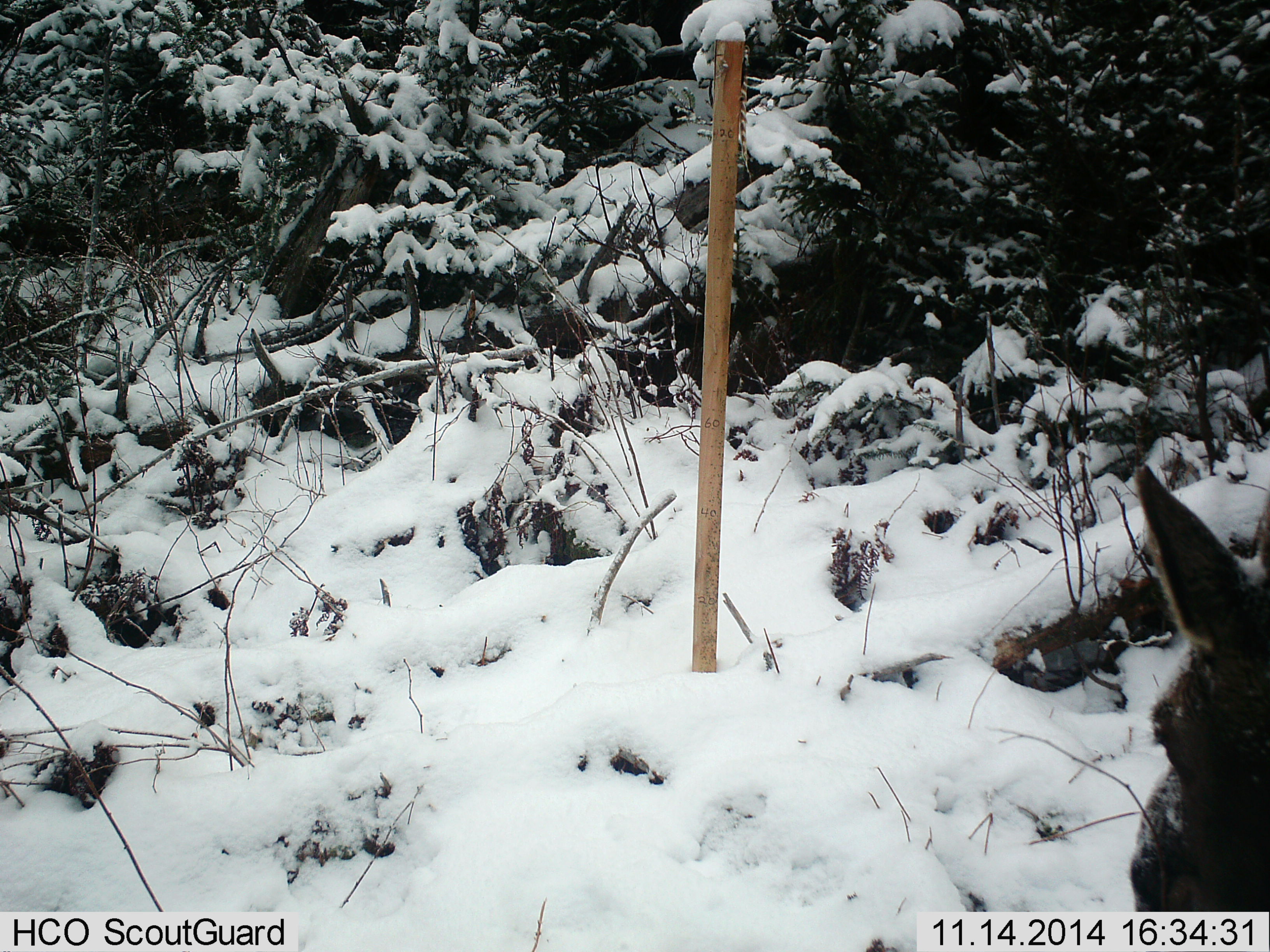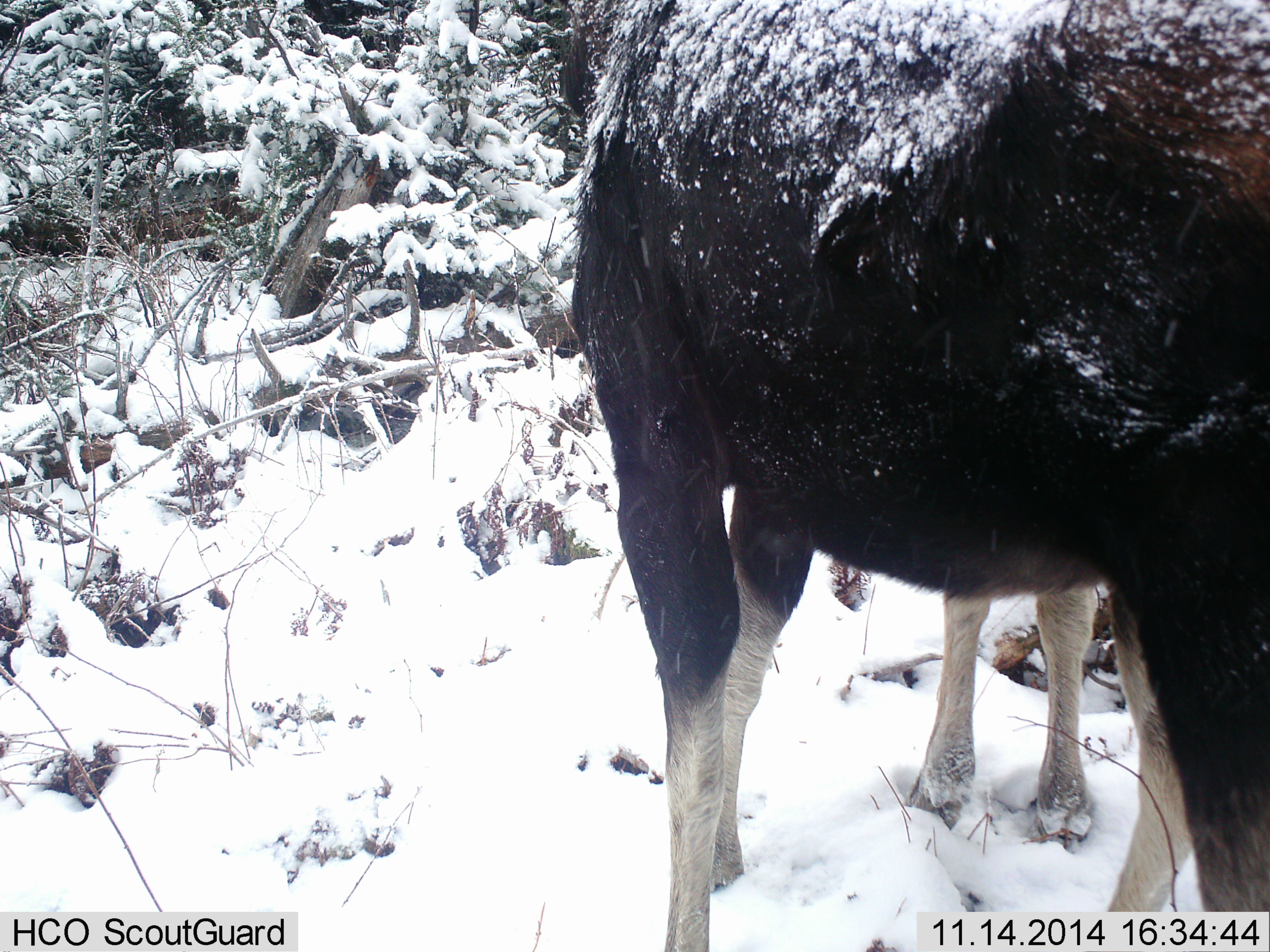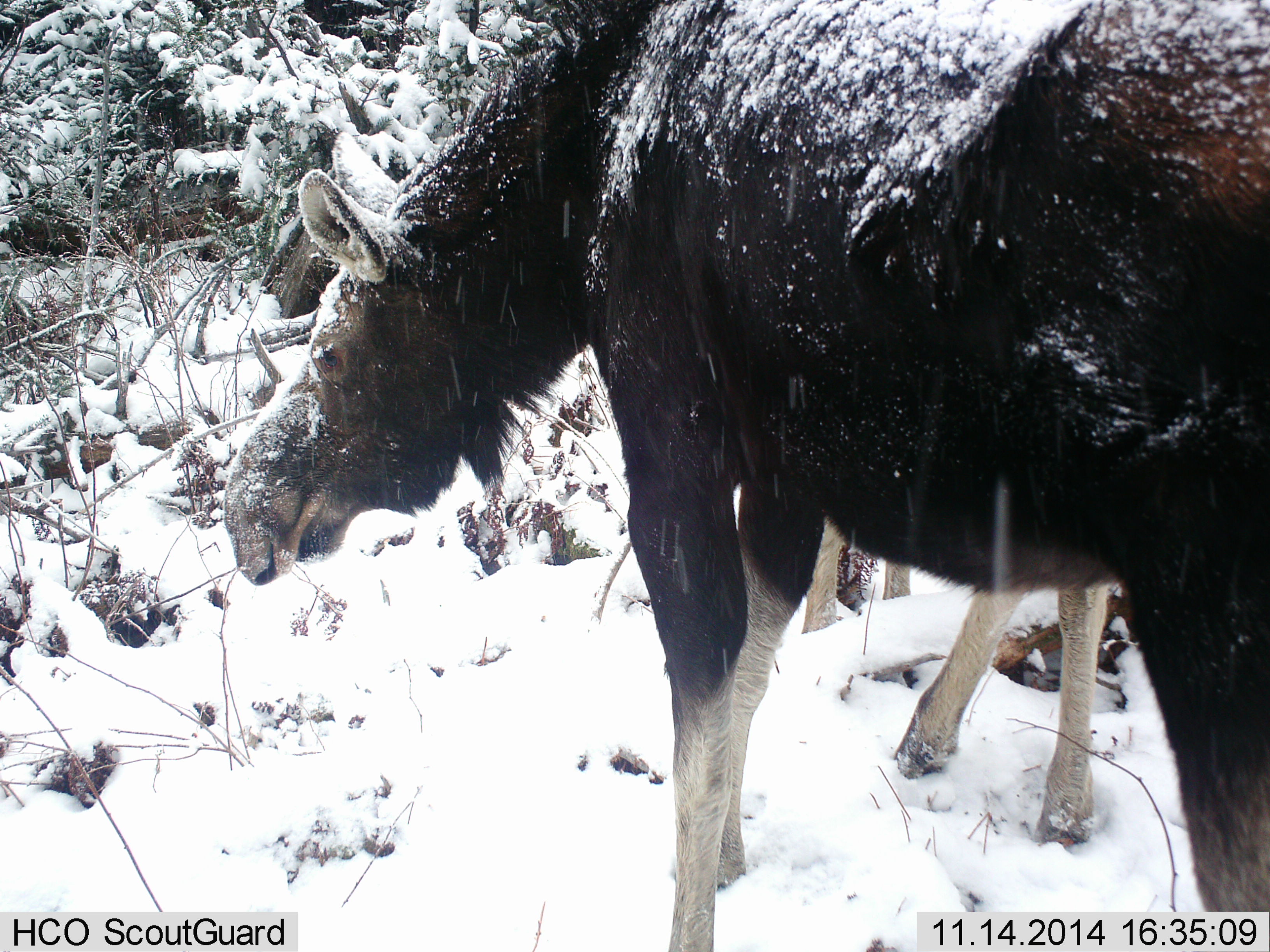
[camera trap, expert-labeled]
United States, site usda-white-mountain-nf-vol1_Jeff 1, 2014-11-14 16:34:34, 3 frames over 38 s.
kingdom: Animalia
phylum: Chordata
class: Mammalia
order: Artiodactyla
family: Cervidae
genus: Alces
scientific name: Alces alces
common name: moose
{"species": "moose (Alces alces)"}